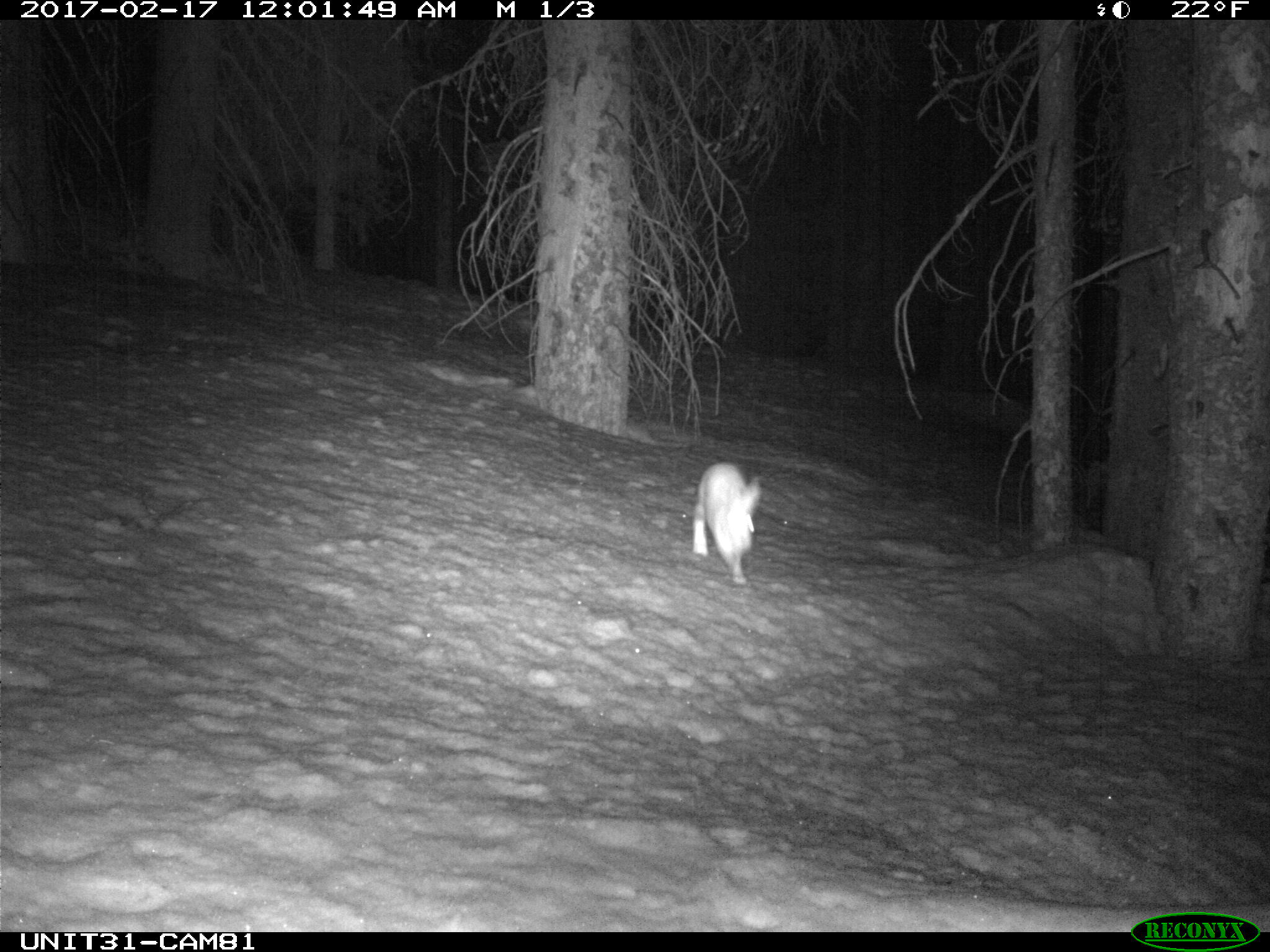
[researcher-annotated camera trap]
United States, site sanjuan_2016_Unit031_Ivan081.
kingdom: Animalia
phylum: Chordata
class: Mammalia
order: Lagomorpha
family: Leporidae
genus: Lepus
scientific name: Lepus americanus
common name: snowshoe hare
Lepus americanus (snowshoe hare).